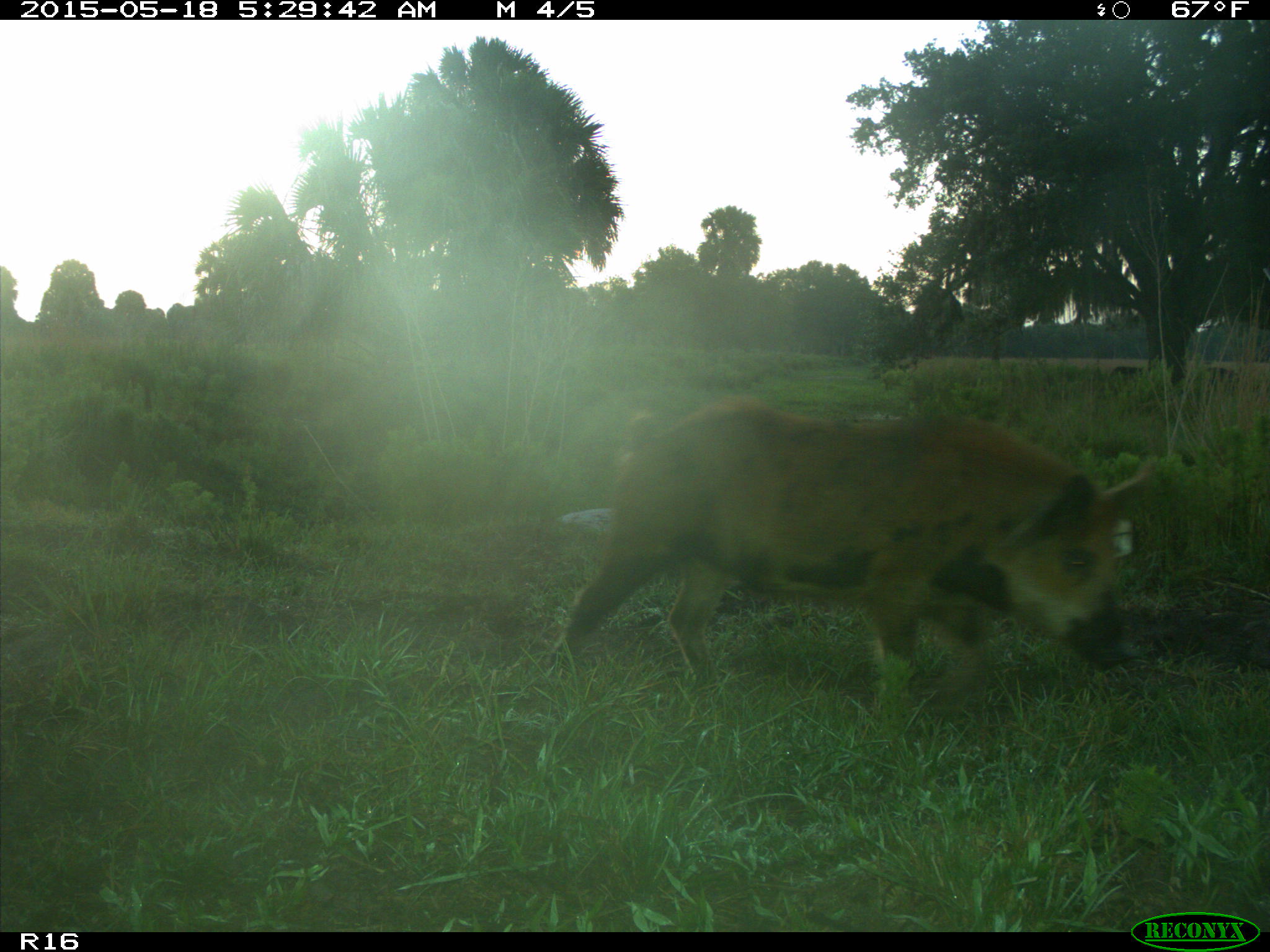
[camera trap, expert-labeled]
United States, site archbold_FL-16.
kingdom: Animalia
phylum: Chordata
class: Mammalia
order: Artiodactyla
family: Suidae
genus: Sus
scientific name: Sus scrofa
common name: wild boar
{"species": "Sus scrofa (wild boar)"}